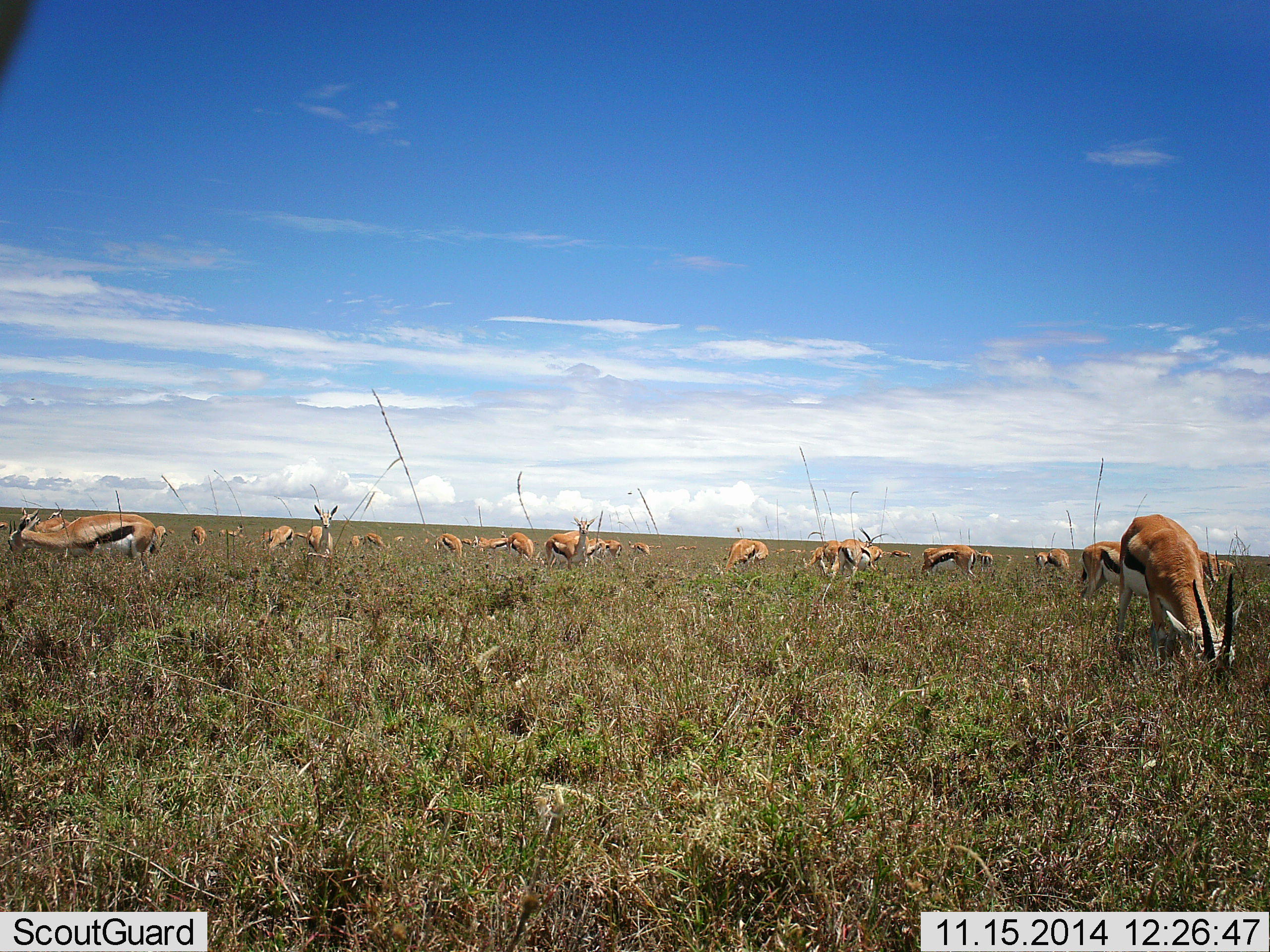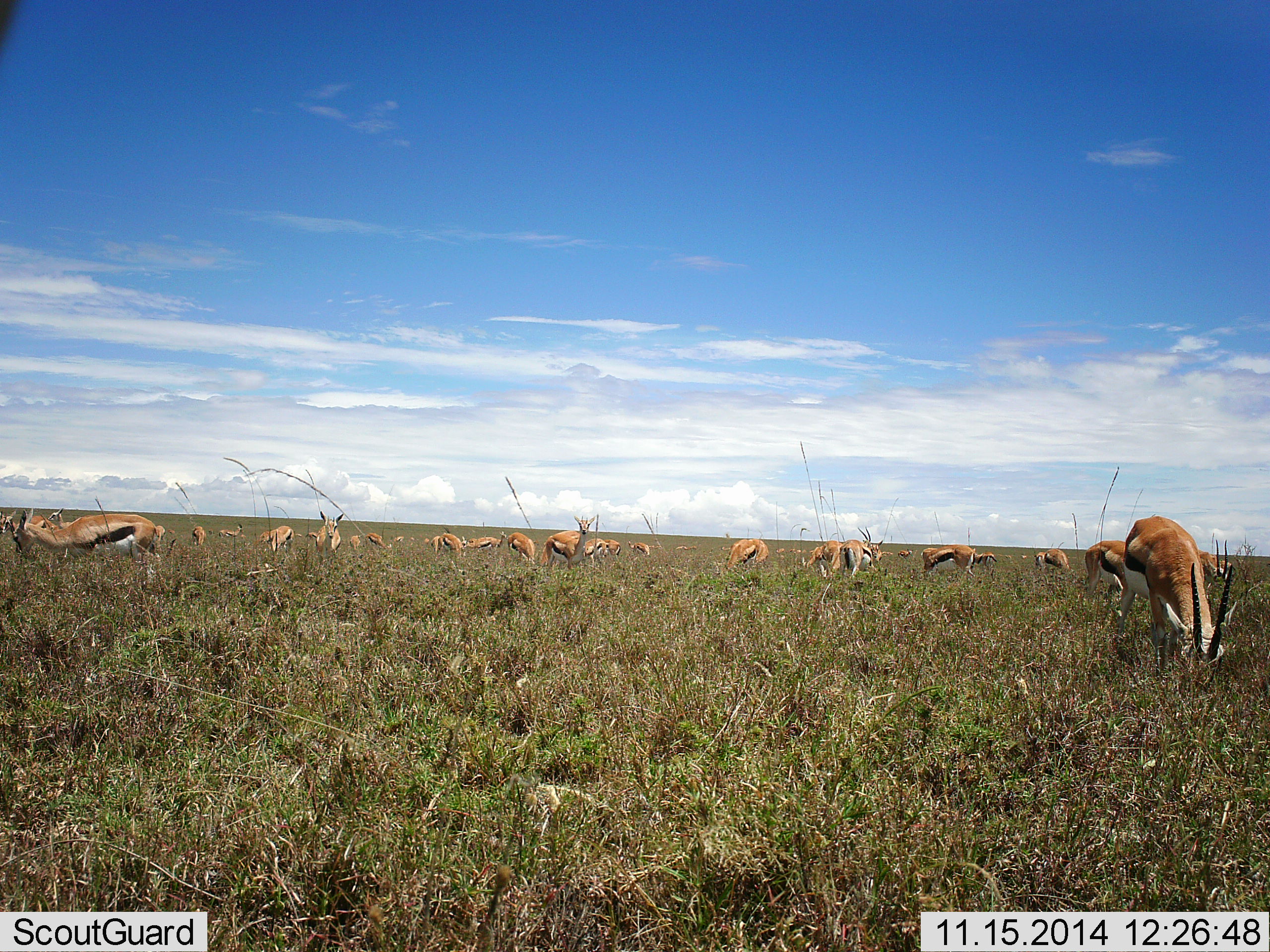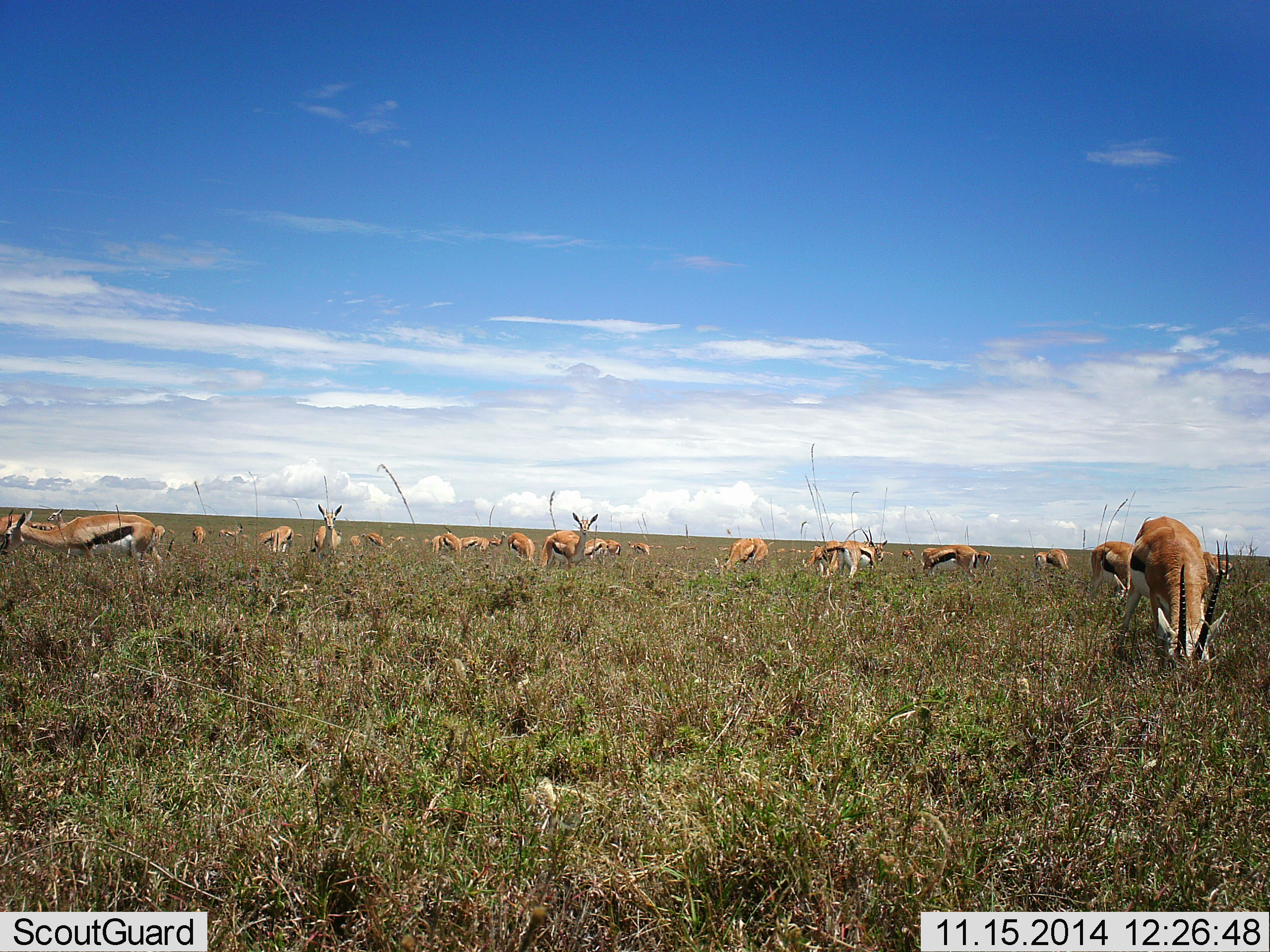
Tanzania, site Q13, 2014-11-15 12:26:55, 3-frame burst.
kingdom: Animalia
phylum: Chordata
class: Mammalia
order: Artiodactyla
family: Bovidae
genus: Eudorcas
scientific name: Eudorcas thomsonii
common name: thomson's gazelle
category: gazellethomsons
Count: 11-50.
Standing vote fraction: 70%.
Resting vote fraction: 0%.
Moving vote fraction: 10%.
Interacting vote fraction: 10%.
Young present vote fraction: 0%.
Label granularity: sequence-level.